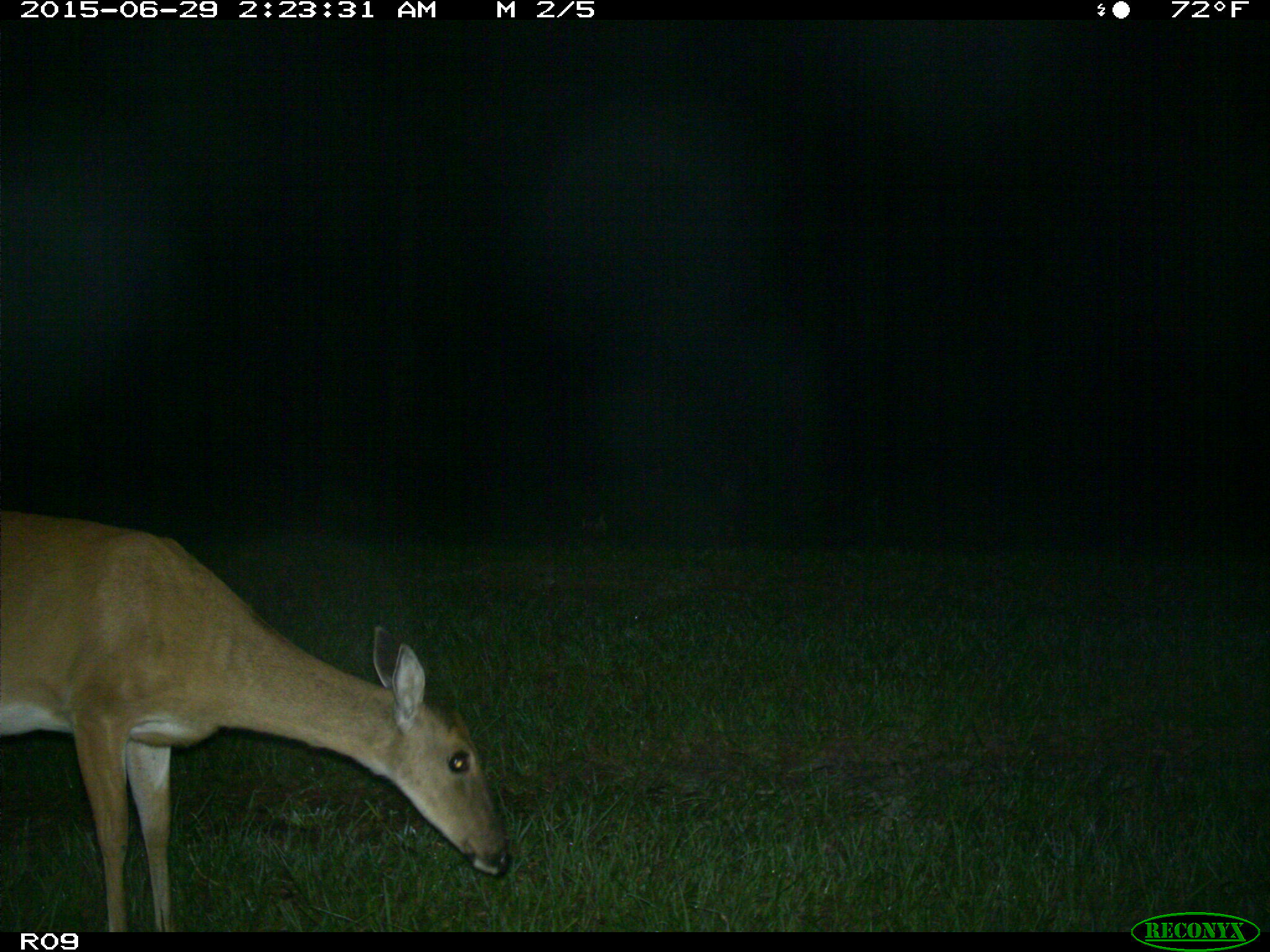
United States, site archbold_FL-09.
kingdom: Animalia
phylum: Chordata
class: Mammalia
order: Artiodactyla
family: Cervidae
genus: Odocoileus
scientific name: Odocoileus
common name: deer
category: unidentified deer